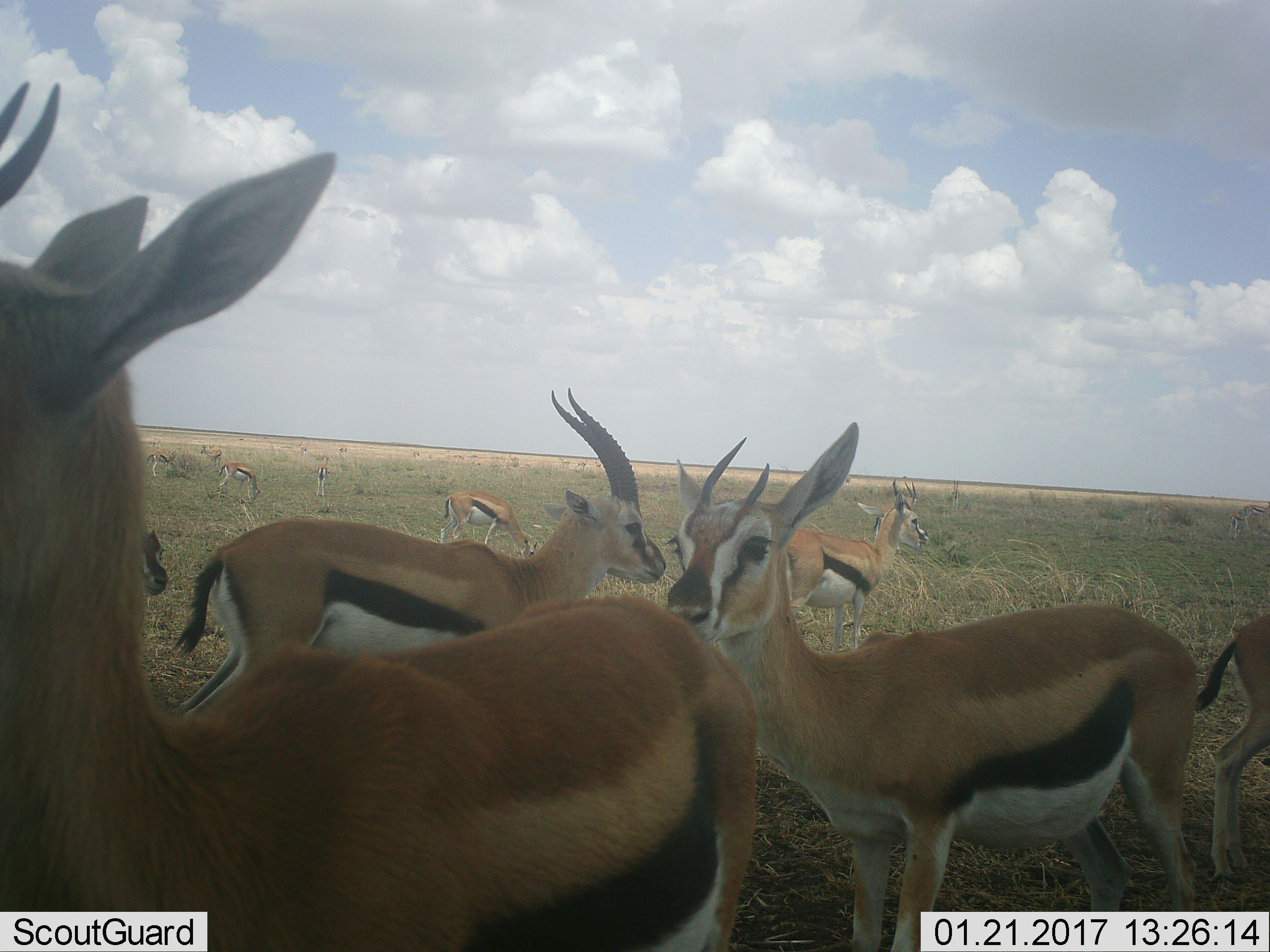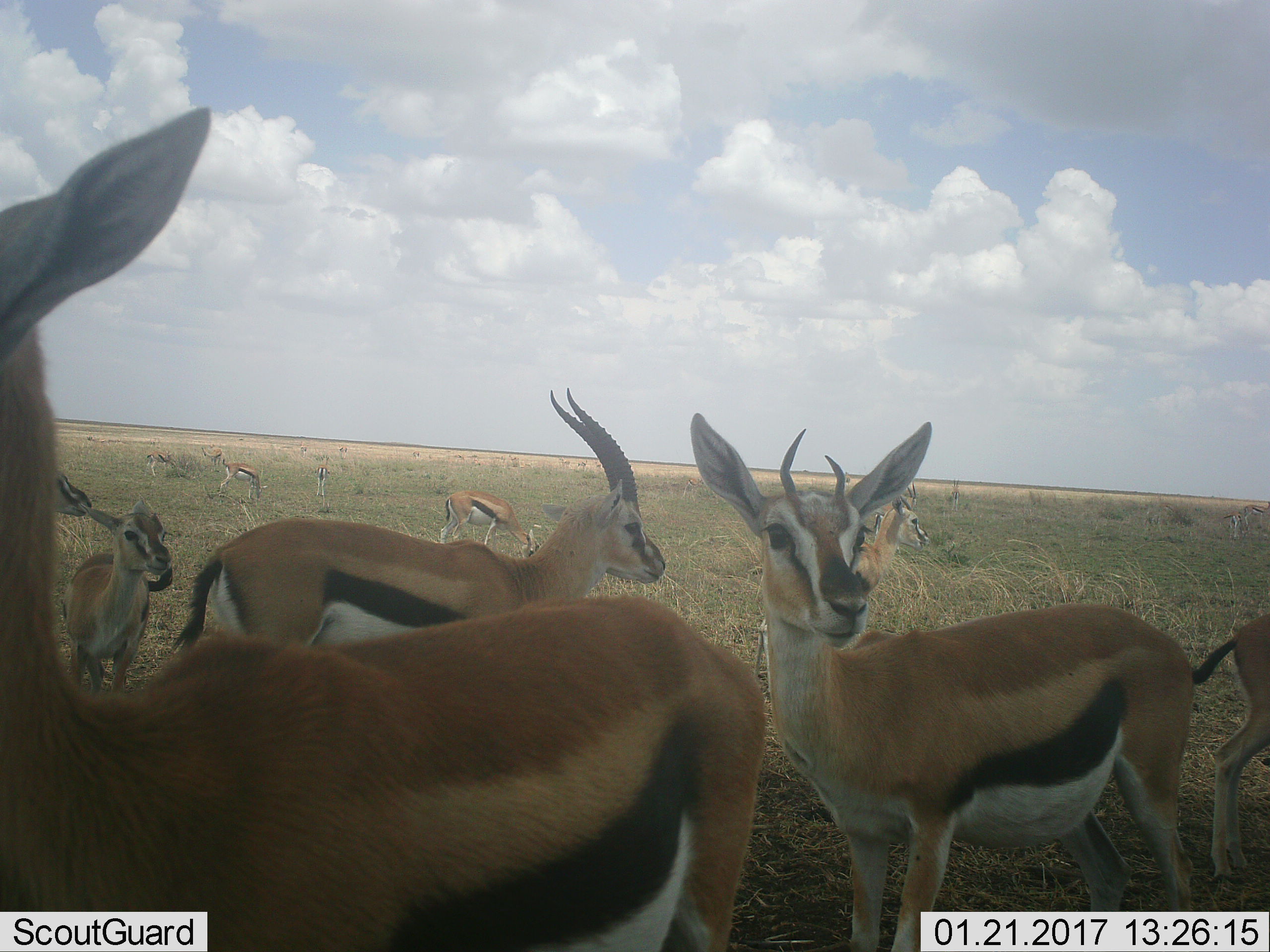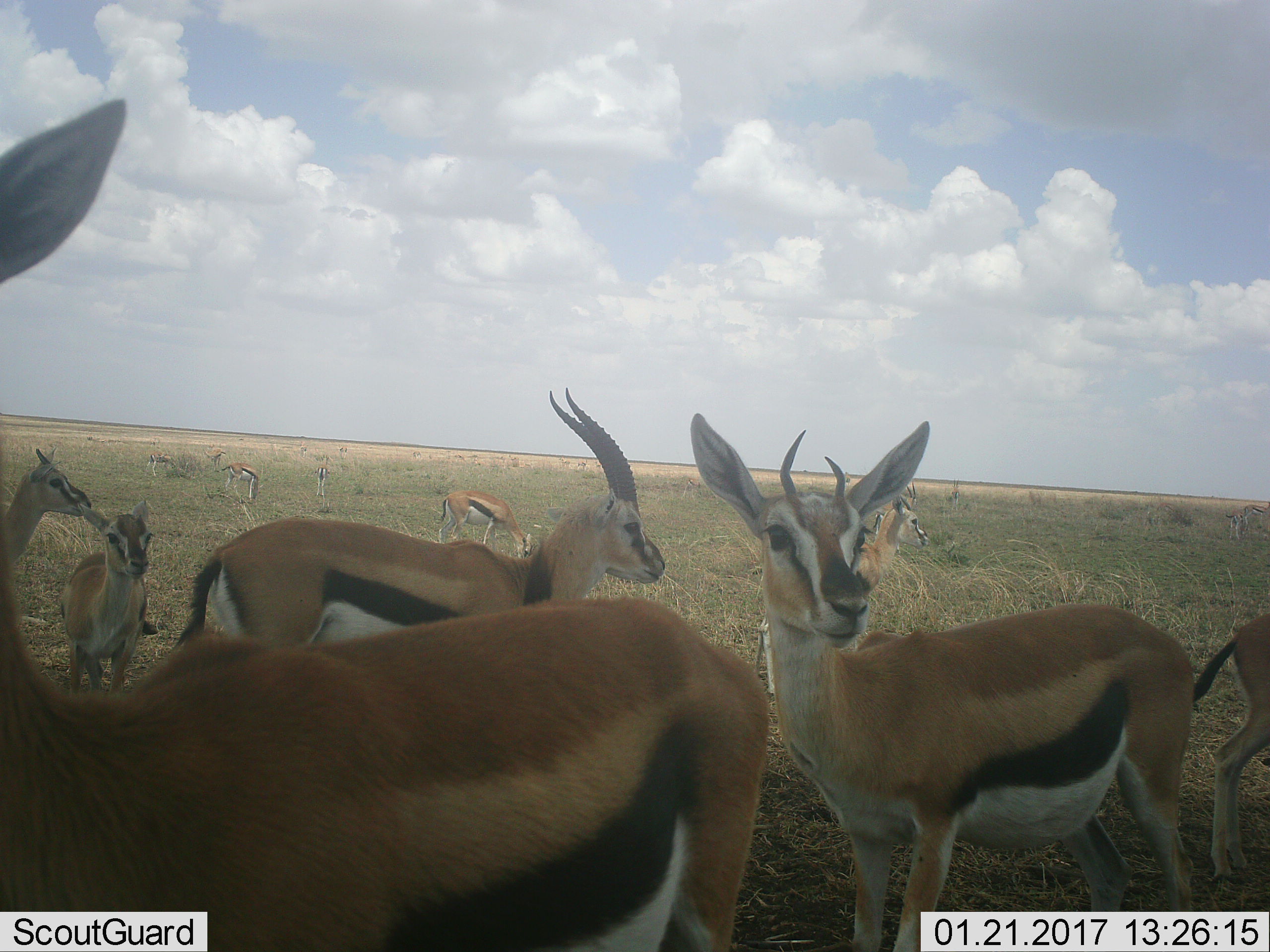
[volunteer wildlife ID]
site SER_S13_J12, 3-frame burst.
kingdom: Animalia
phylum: Chordata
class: Mammalia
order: Artiodactyla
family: Bovidae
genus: Eudorcas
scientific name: Eudorcas thomsonii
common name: thomson's gazelle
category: gazellethomsons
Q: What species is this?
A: Gazellethomsons (thomson's gazelle) (Eudorcas thomsonii).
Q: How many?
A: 11-50.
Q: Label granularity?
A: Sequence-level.